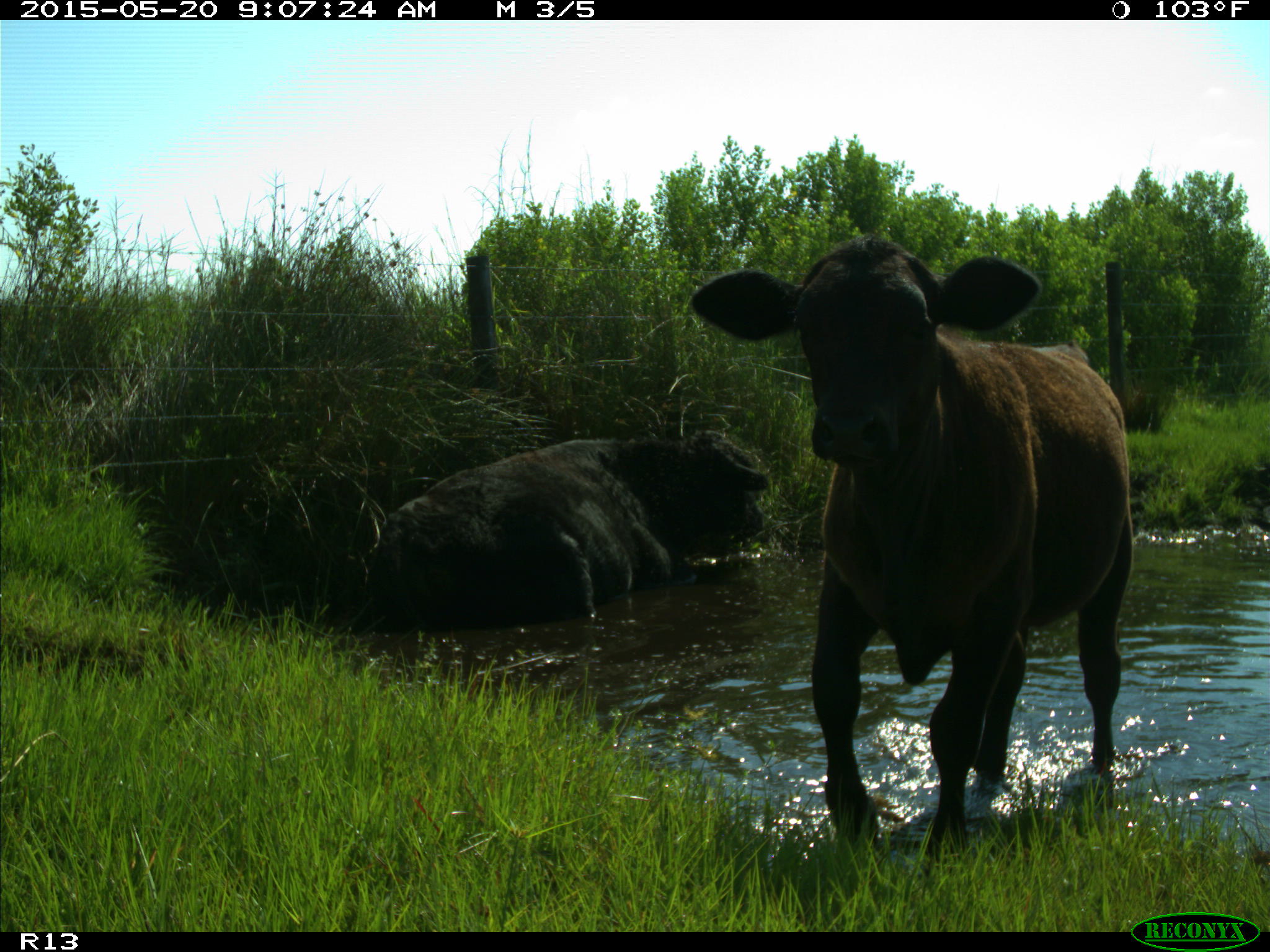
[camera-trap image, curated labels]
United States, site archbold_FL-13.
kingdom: Animalia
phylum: Chordata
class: Mammalia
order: Artiodactyla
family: Bovidae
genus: Bos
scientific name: Bos taurus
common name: domestic cow